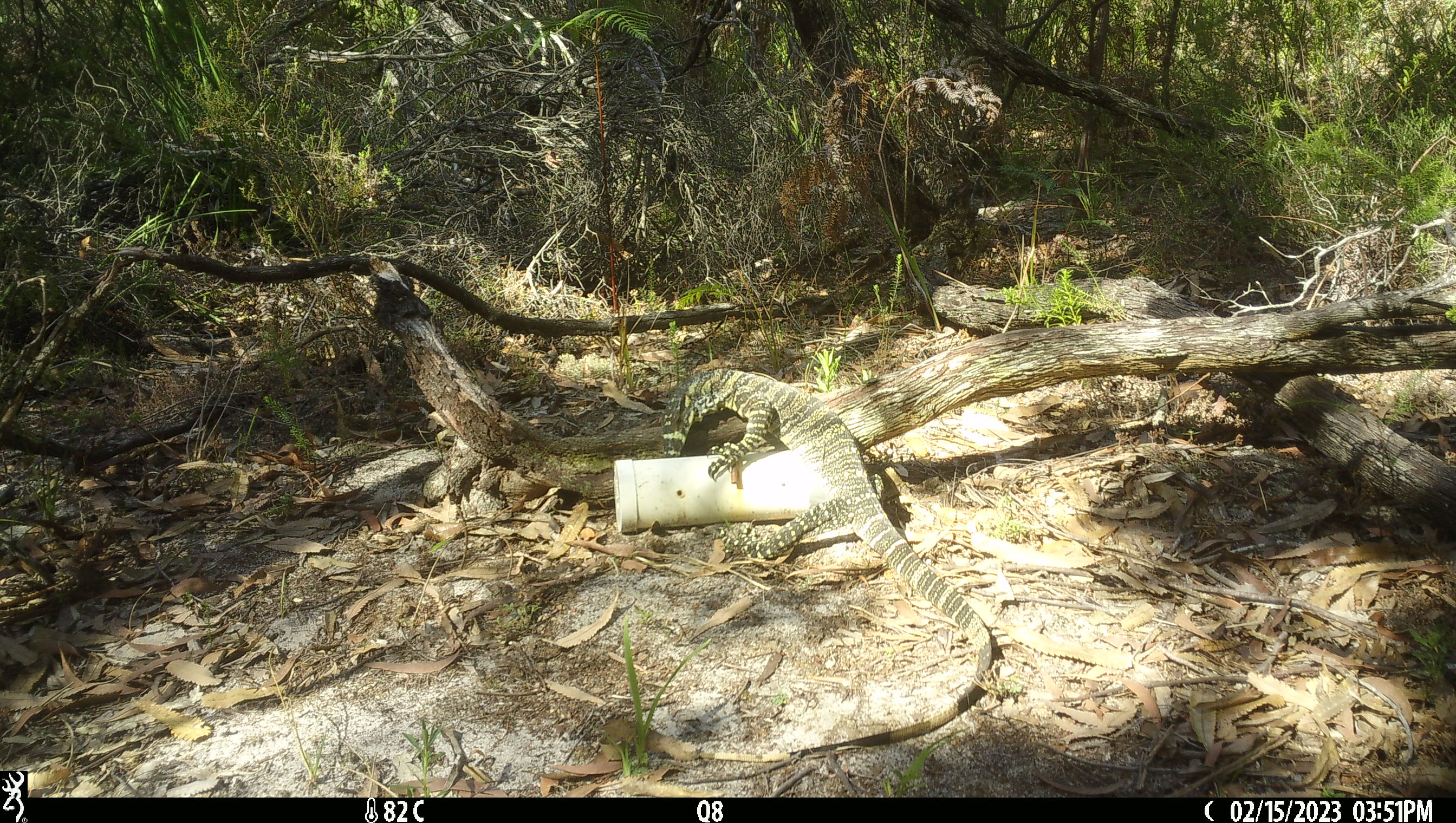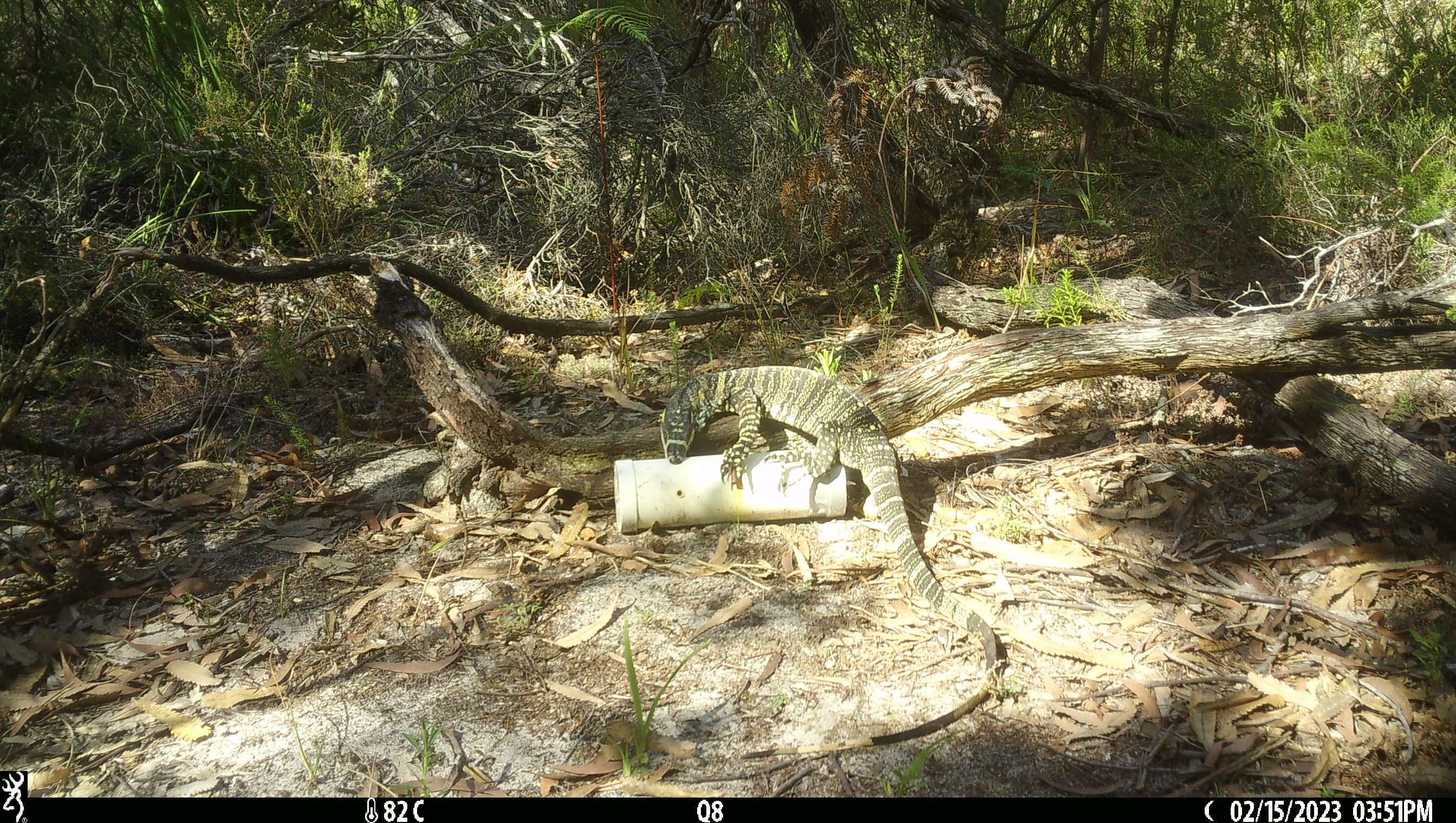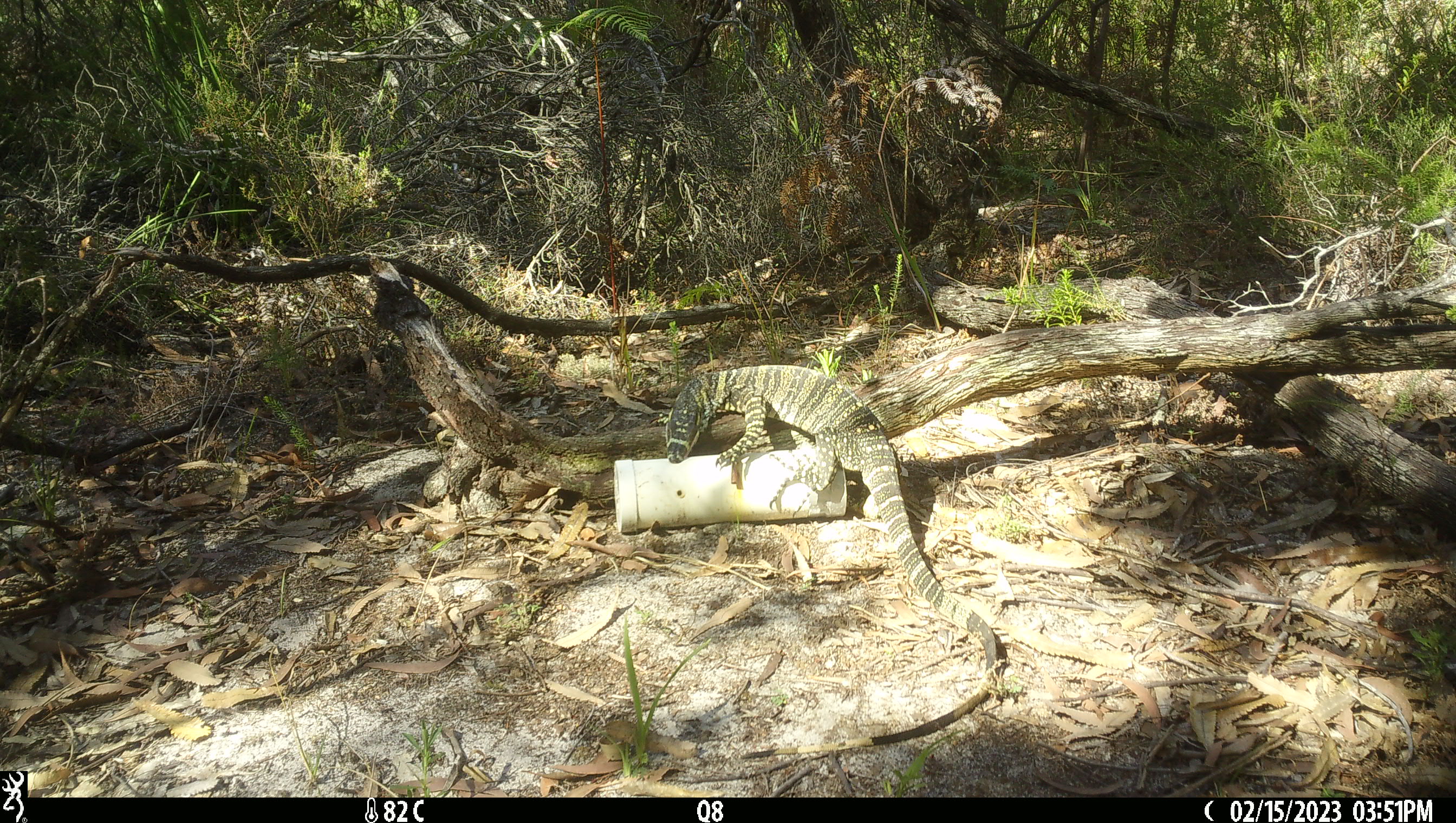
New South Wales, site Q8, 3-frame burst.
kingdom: Animalia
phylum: Chordata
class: Reptilia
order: Squamata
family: Varanidae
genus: Varanus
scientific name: Varanus varius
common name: lace monitor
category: goanna